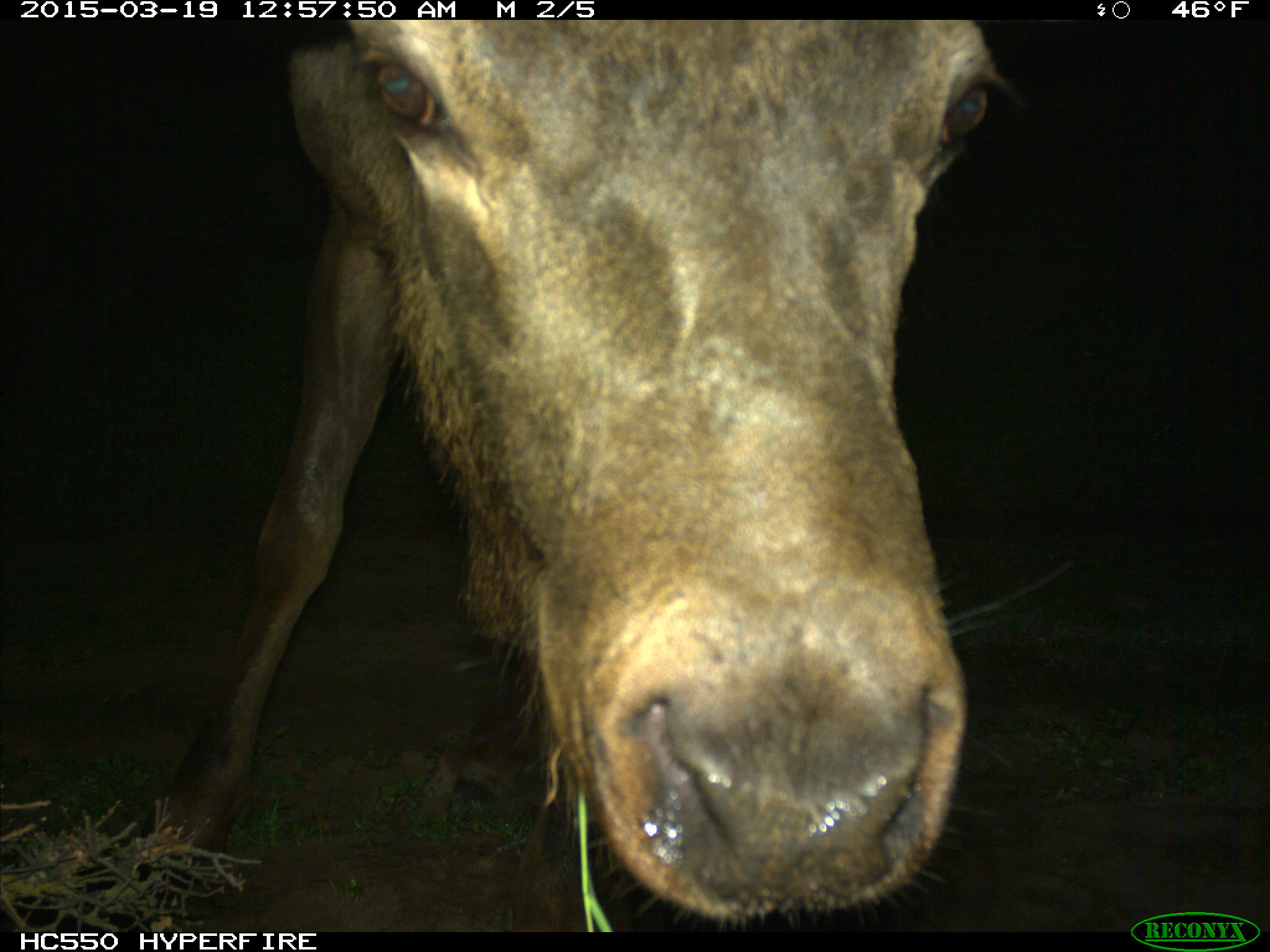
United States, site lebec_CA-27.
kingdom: Animalia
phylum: Chordata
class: Mammalia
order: Artiodactyla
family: Cervidae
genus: Cervus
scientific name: Cervus canadensis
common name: elk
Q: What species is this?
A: Cervus canadensis (elk).